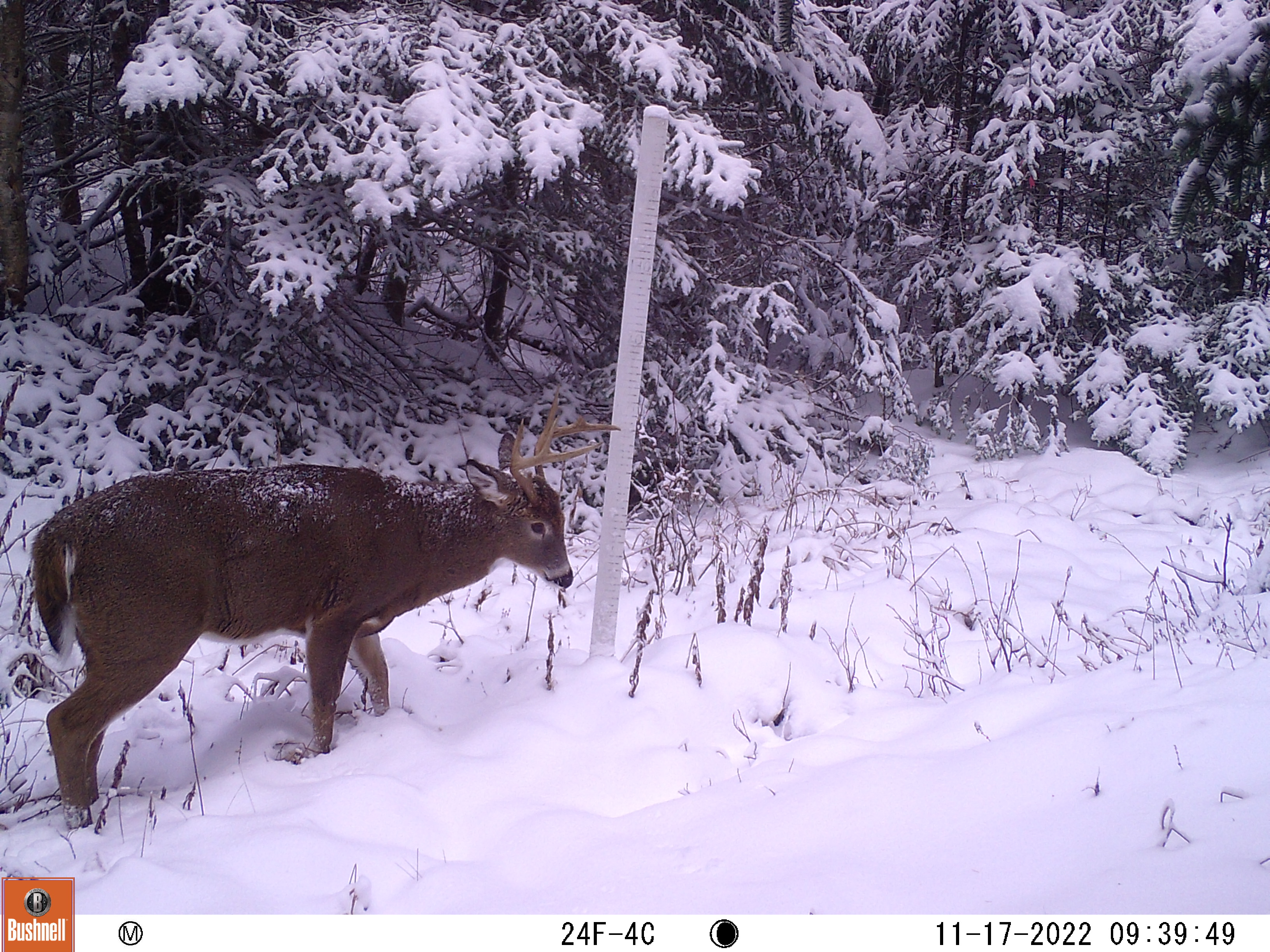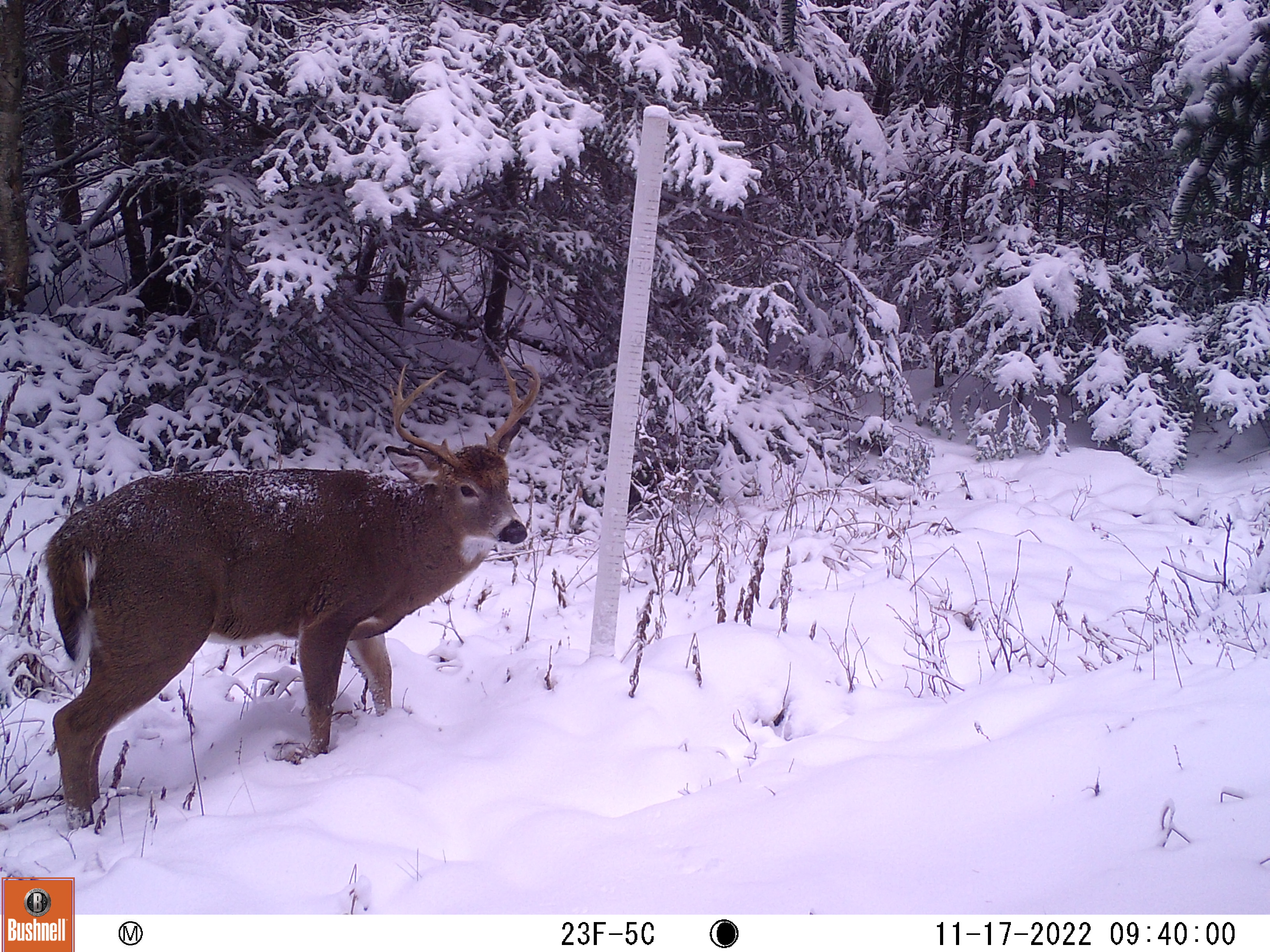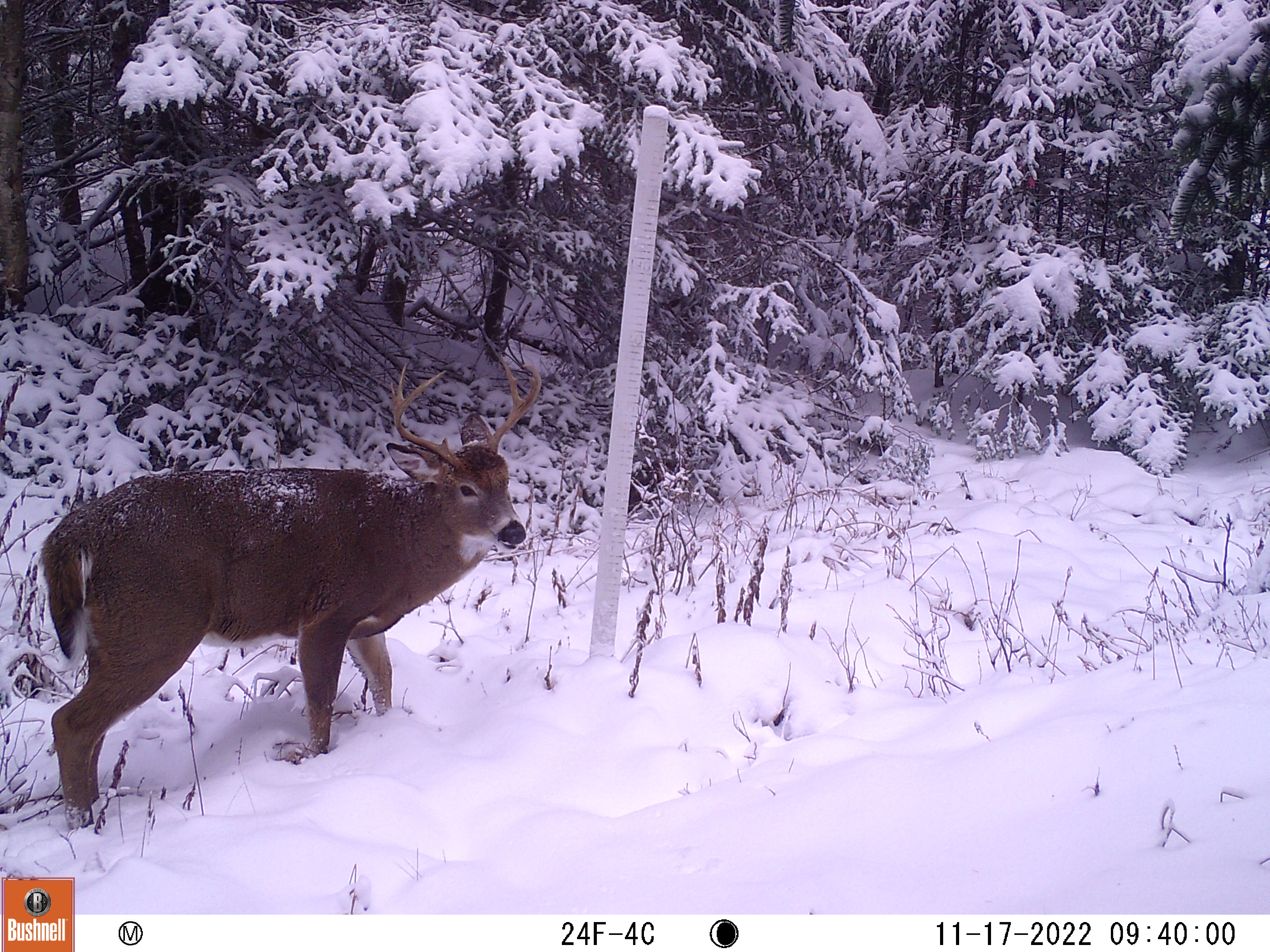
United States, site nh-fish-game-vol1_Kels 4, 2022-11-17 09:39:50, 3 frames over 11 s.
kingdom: Animalia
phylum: Chordata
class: Mammalia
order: Artiodactyla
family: Cervidae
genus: Odocoileus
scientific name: Odocoileus virginianus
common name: white-tailed deer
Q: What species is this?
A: White-tailed deer (Odocoileus virginianus).